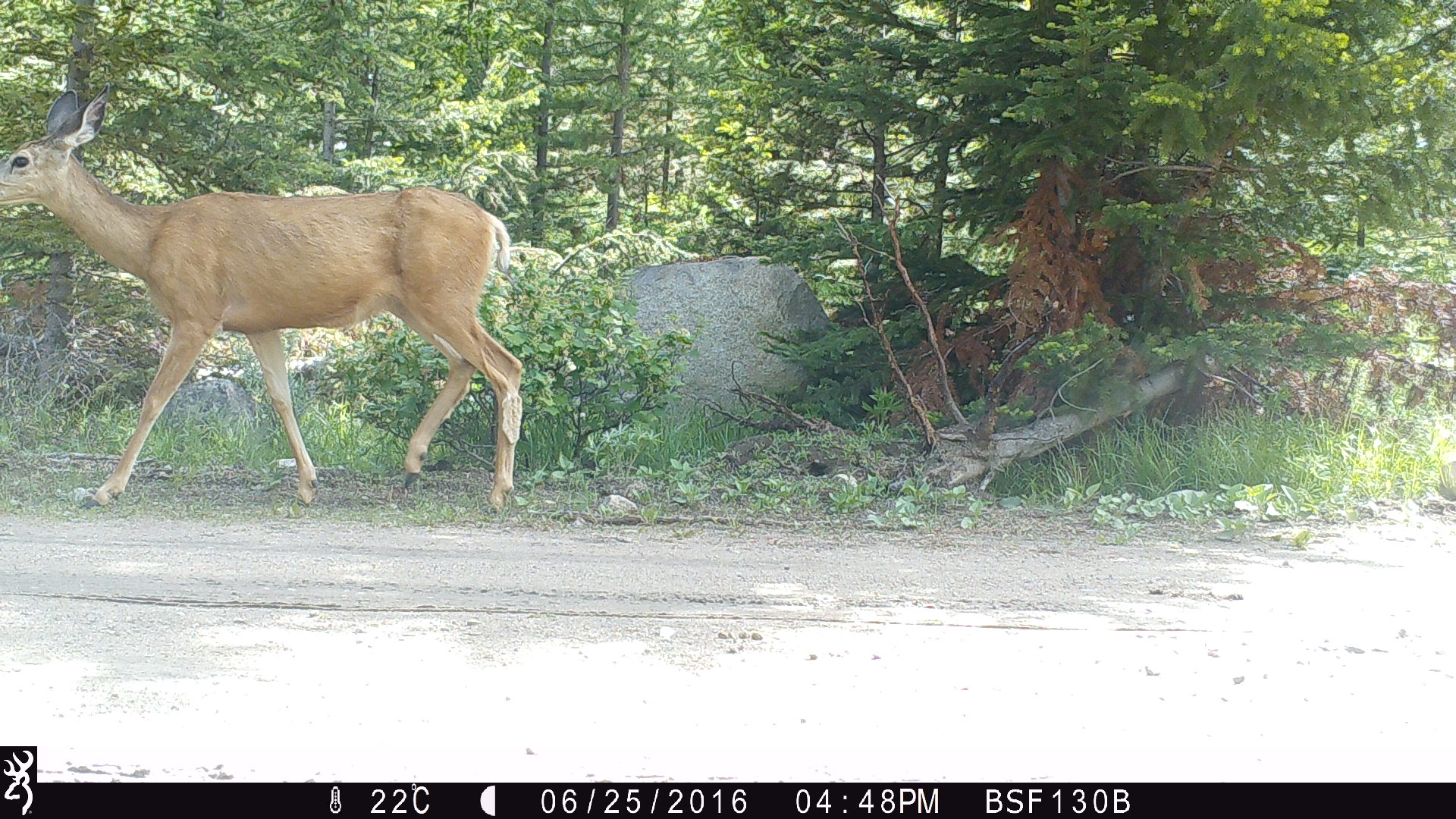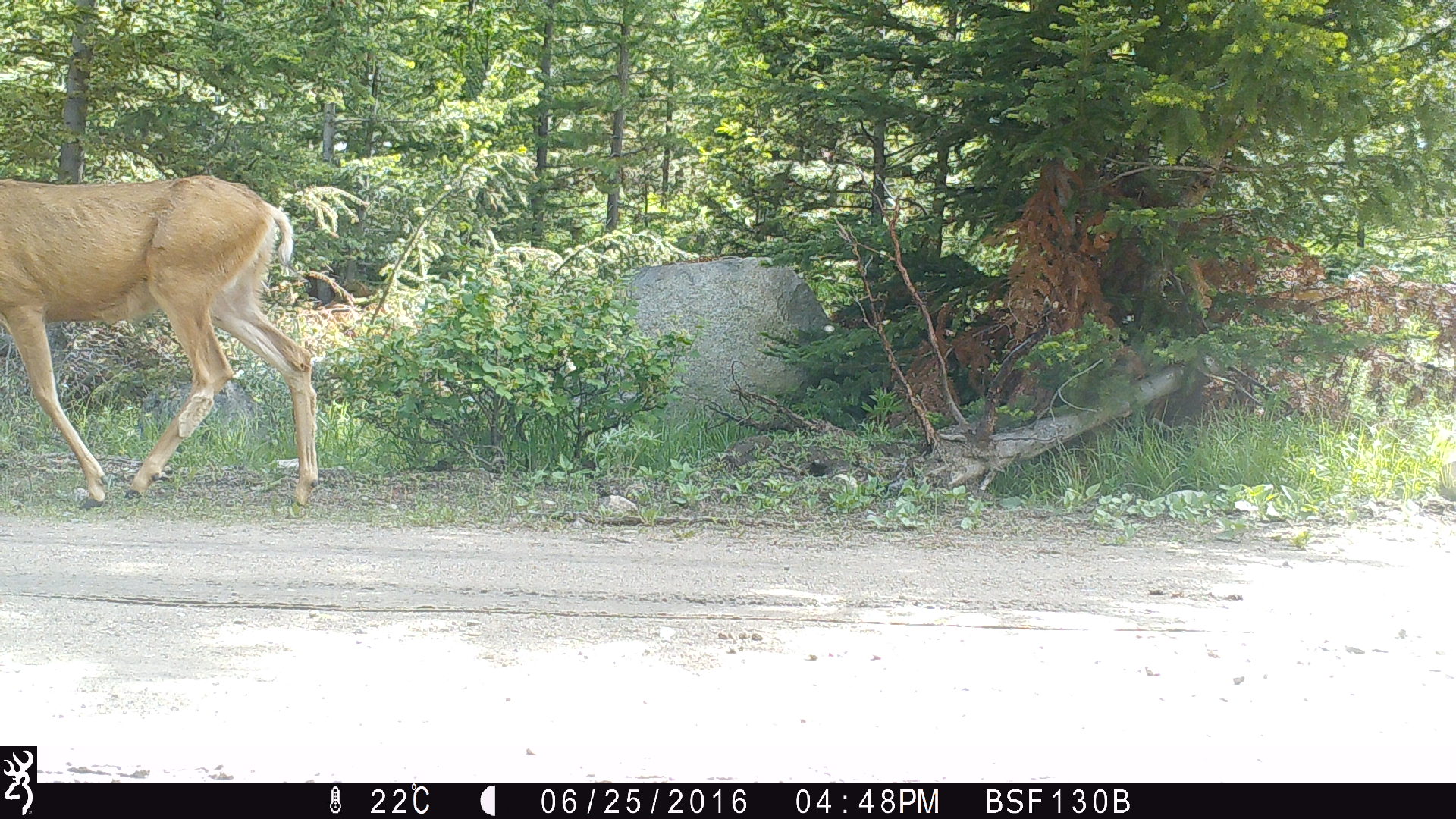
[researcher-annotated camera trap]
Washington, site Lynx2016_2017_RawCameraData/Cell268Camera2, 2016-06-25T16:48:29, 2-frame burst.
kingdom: Animalia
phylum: Chordata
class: Mammalia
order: Artiodactyla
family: Cervidae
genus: Odocoileus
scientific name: Odocoileus hemionus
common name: mule deer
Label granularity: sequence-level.